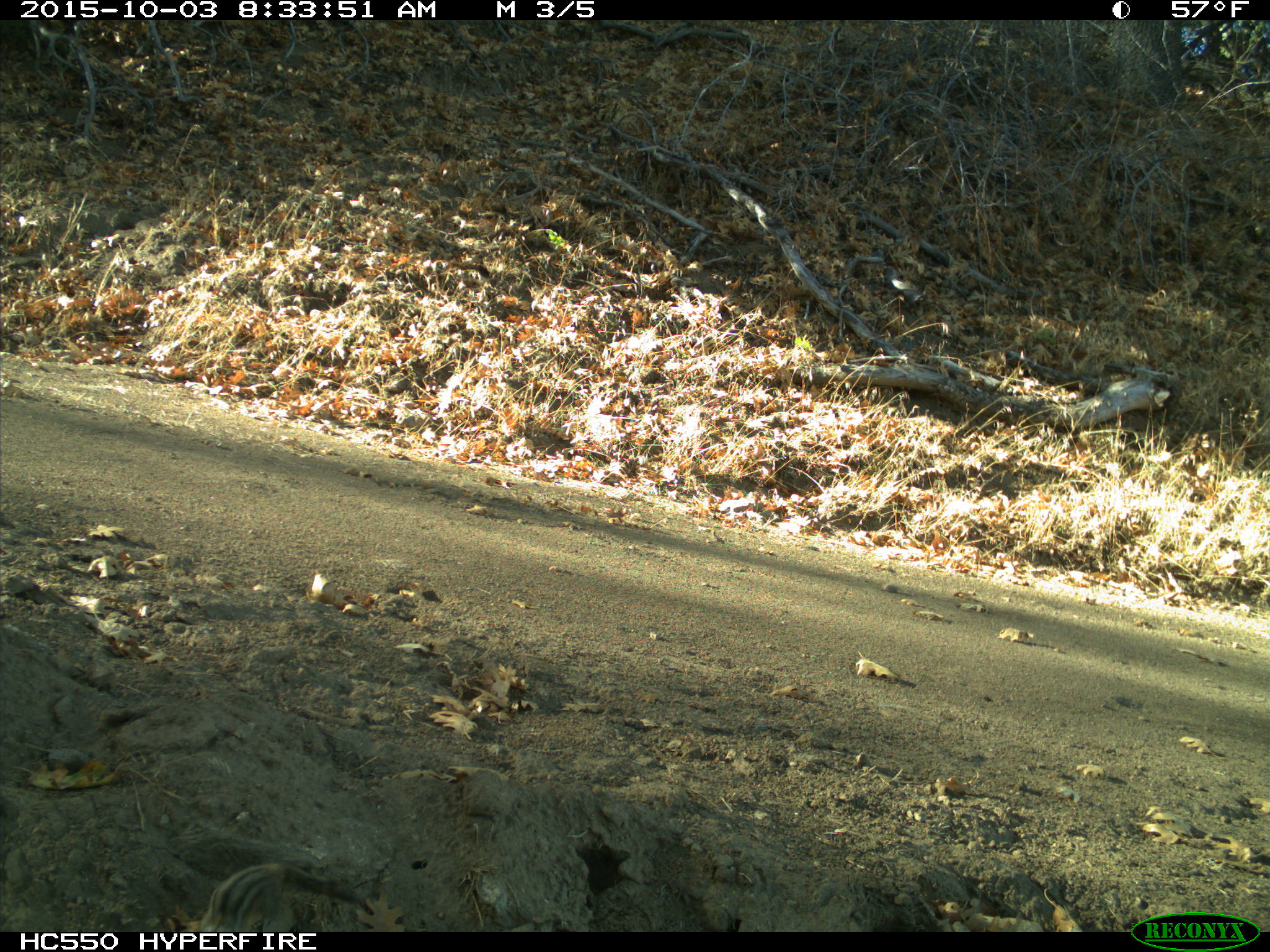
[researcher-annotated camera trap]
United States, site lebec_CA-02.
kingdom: Animalia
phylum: Chordata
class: Mammalia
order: Rodentia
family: Sciuridae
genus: Tamias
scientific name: Tamias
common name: chipmunk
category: unidentified chipmunk